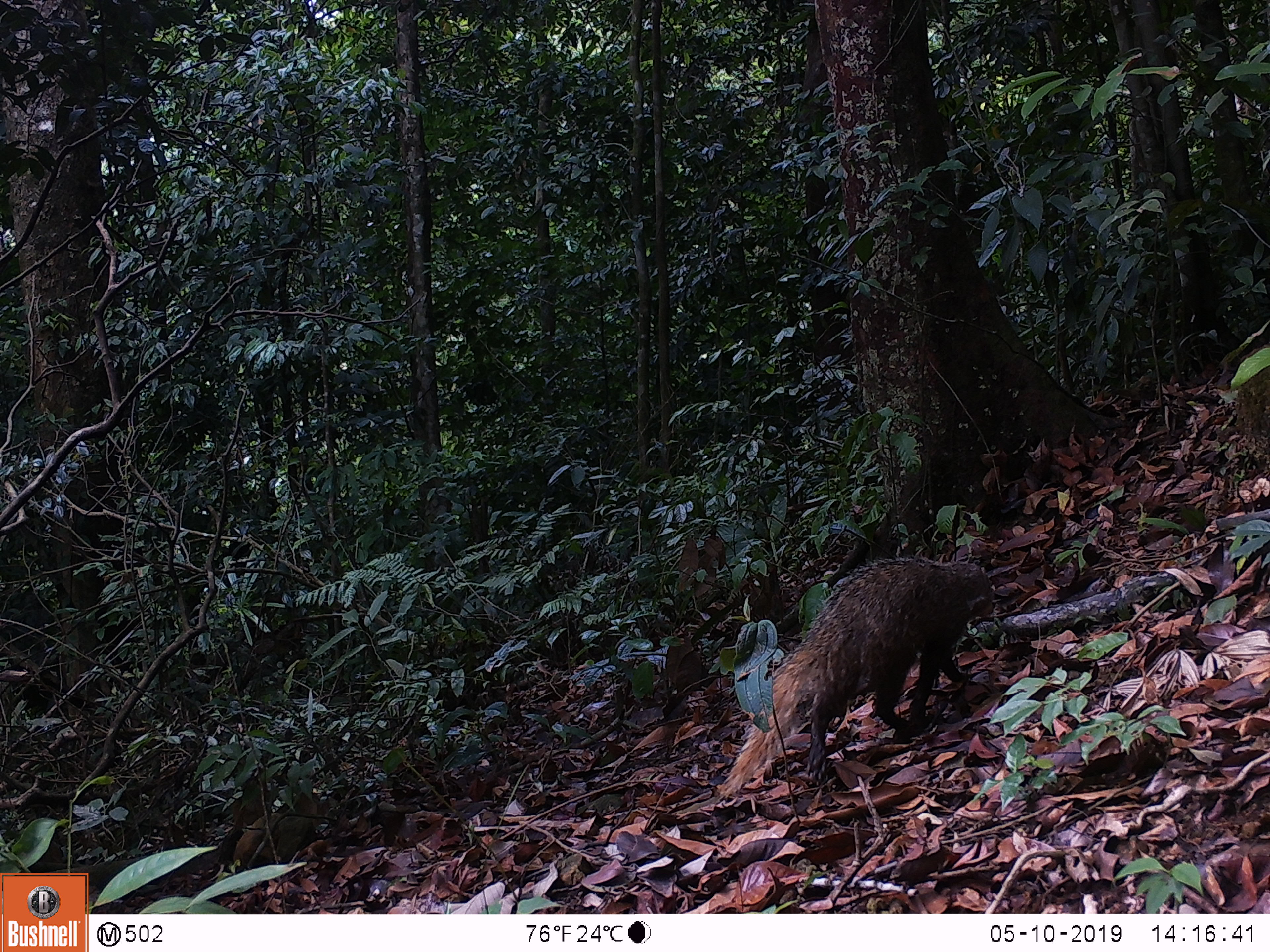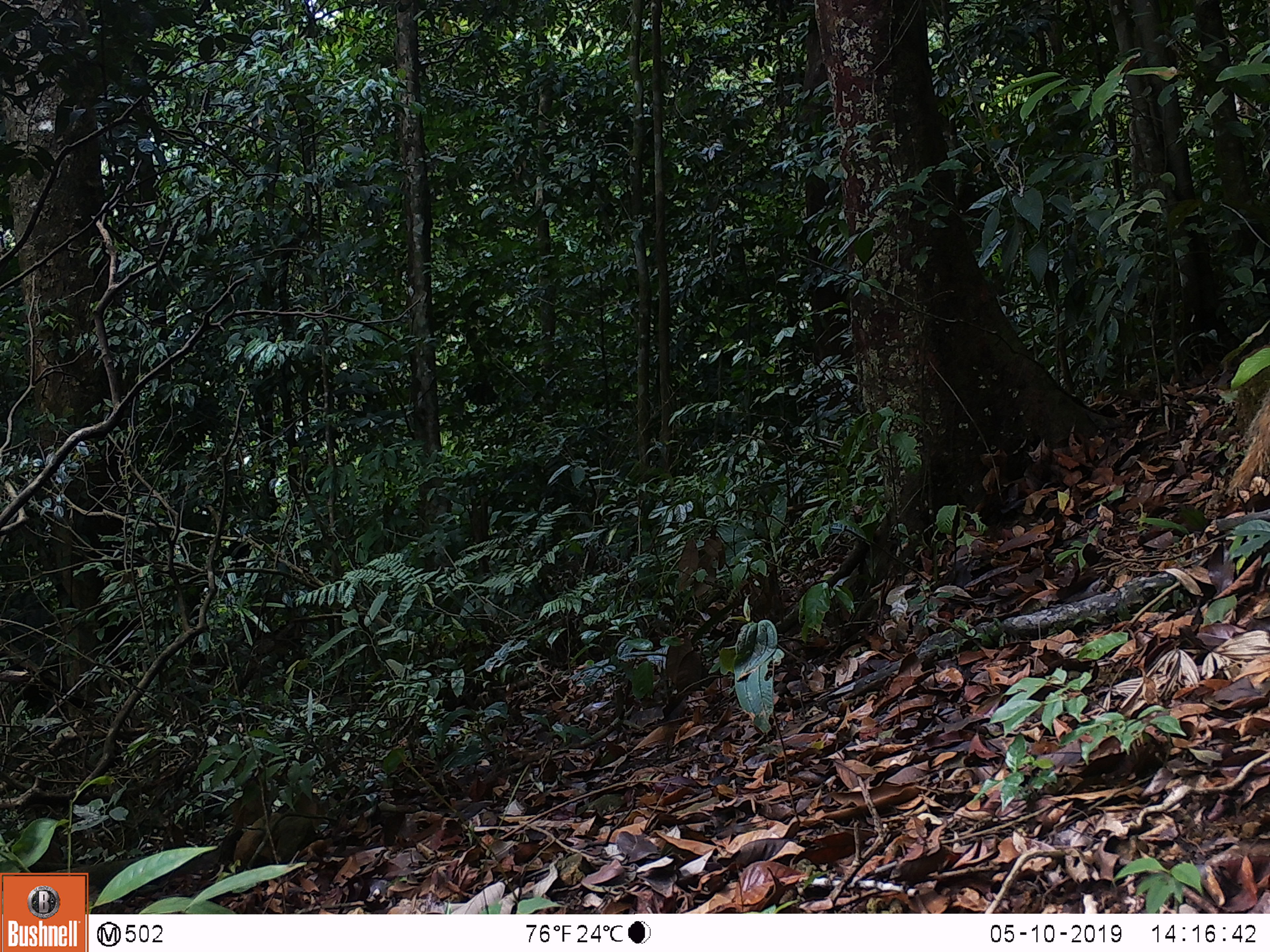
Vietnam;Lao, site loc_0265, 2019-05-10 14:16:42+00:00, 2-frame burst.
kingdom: Animalia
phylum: Chordata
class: Mammalia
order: Carnivora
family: Herpestidae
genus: Urva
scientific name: Urva urva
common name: crab-eating mongoose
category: crab eating mongoose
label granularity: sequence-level